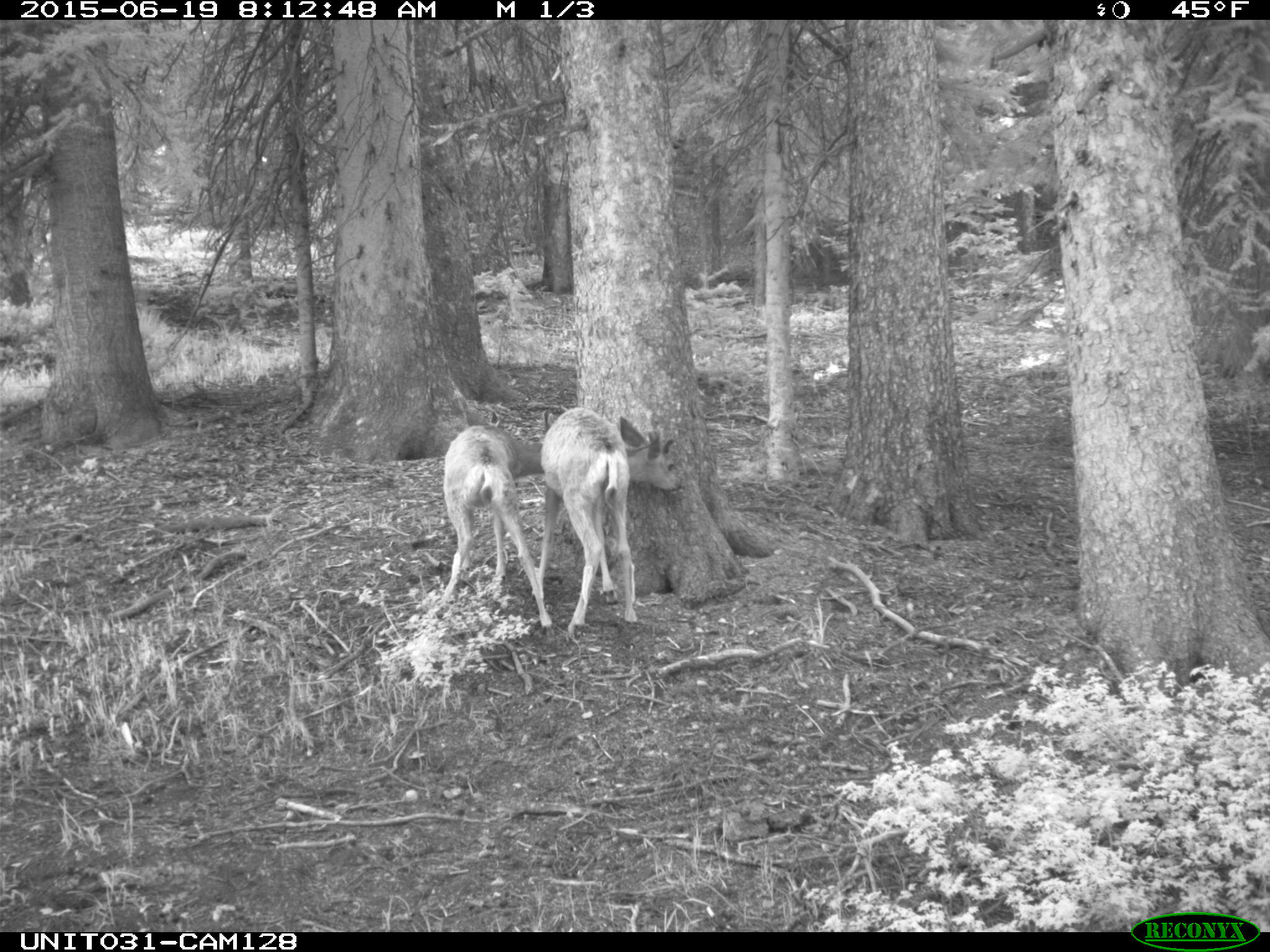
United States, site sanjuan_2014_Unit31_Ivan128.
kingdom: Animalia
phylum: Chordata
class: Mammalia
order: Artiodactyla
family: Cervidae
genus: Odocoileus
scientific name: Odocoileus hemionus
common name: mule deer